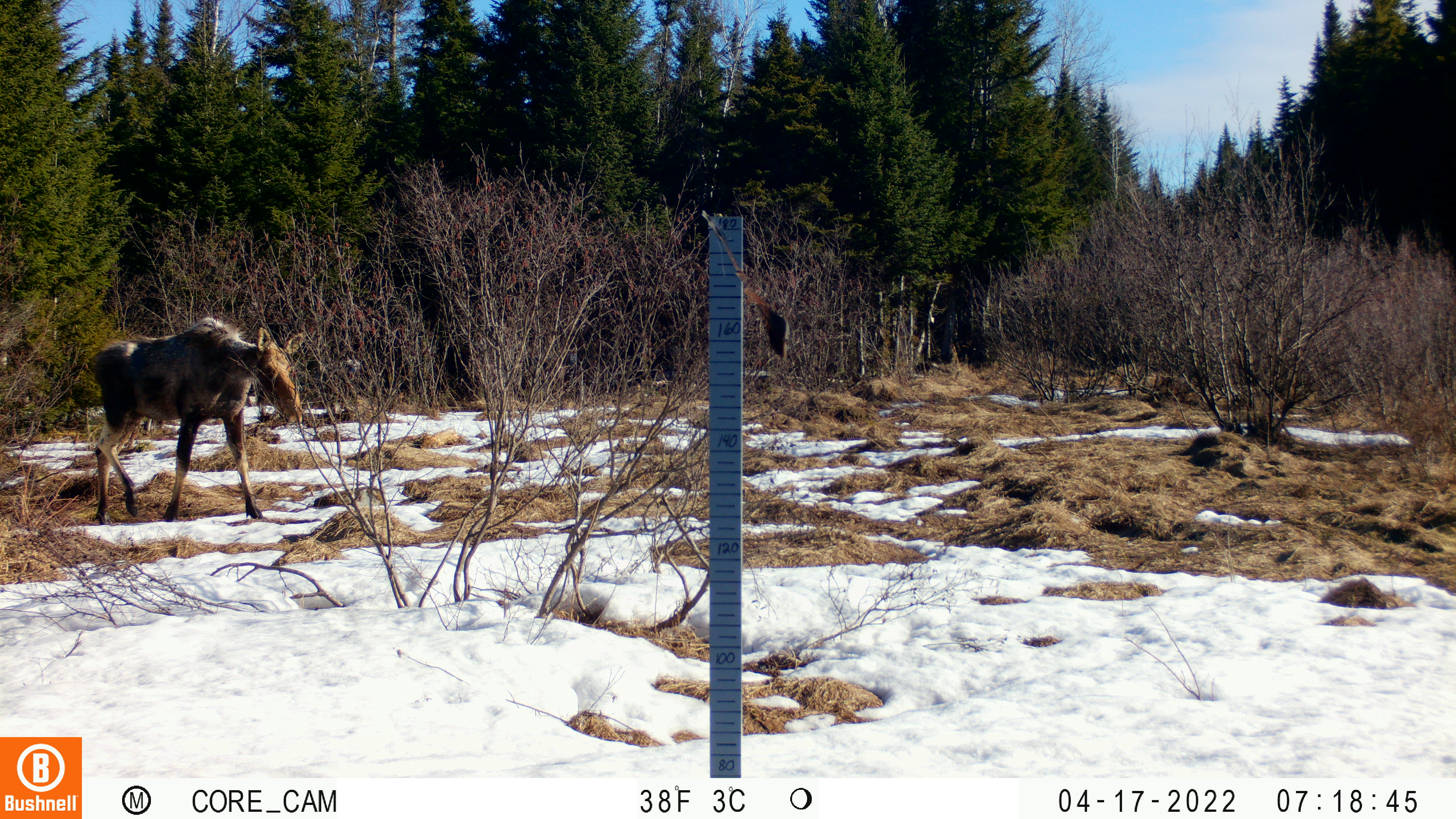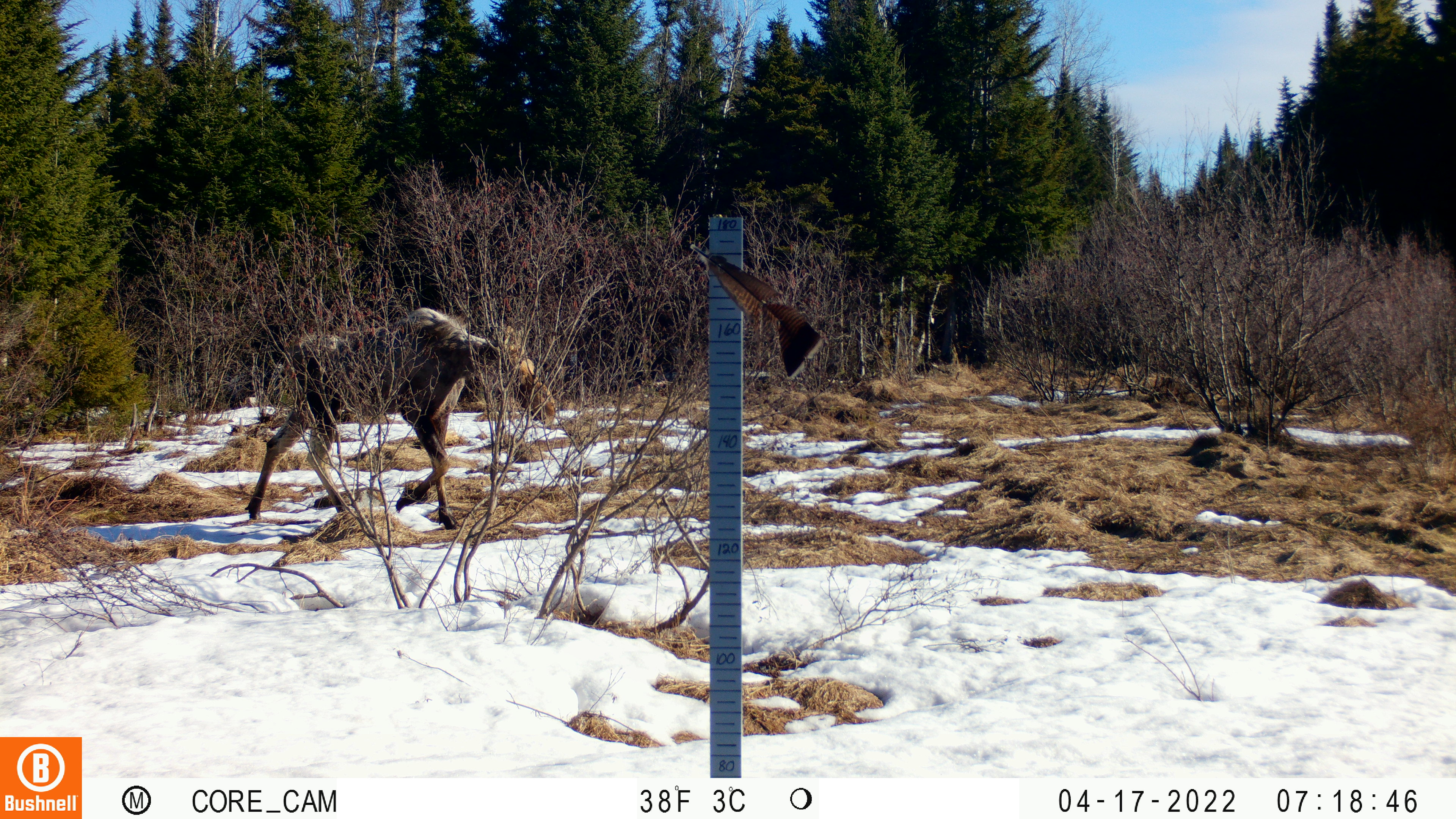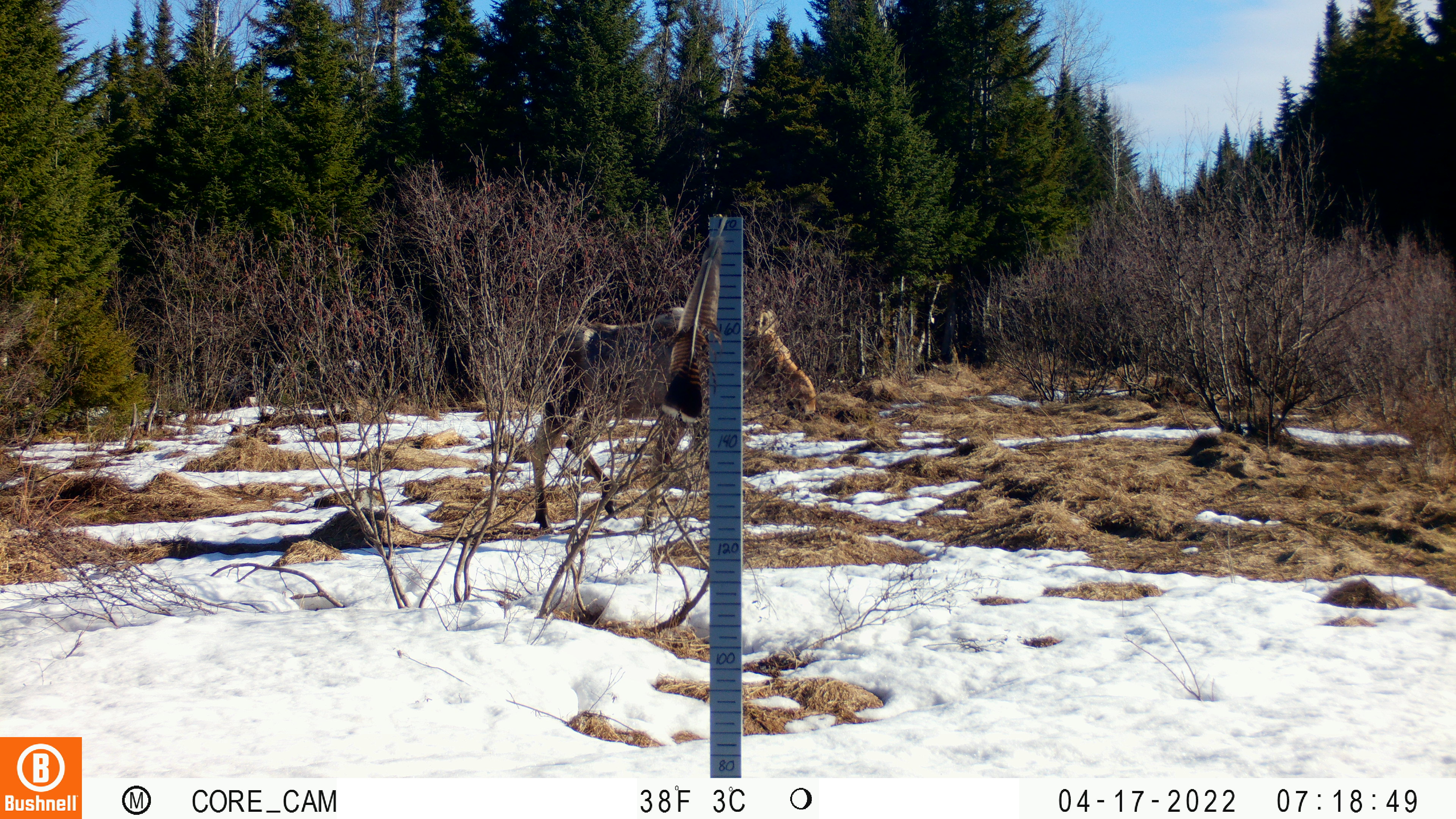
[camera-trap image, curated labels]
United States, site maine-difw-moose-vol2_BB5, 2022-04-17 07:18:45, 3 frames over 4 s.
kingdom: Animalia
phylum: Chordata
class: Mammalia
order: Artiodactyla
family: Cervidae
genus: Alces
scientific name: Alces alces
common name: moose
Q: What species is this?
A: Moose (Alces alces).